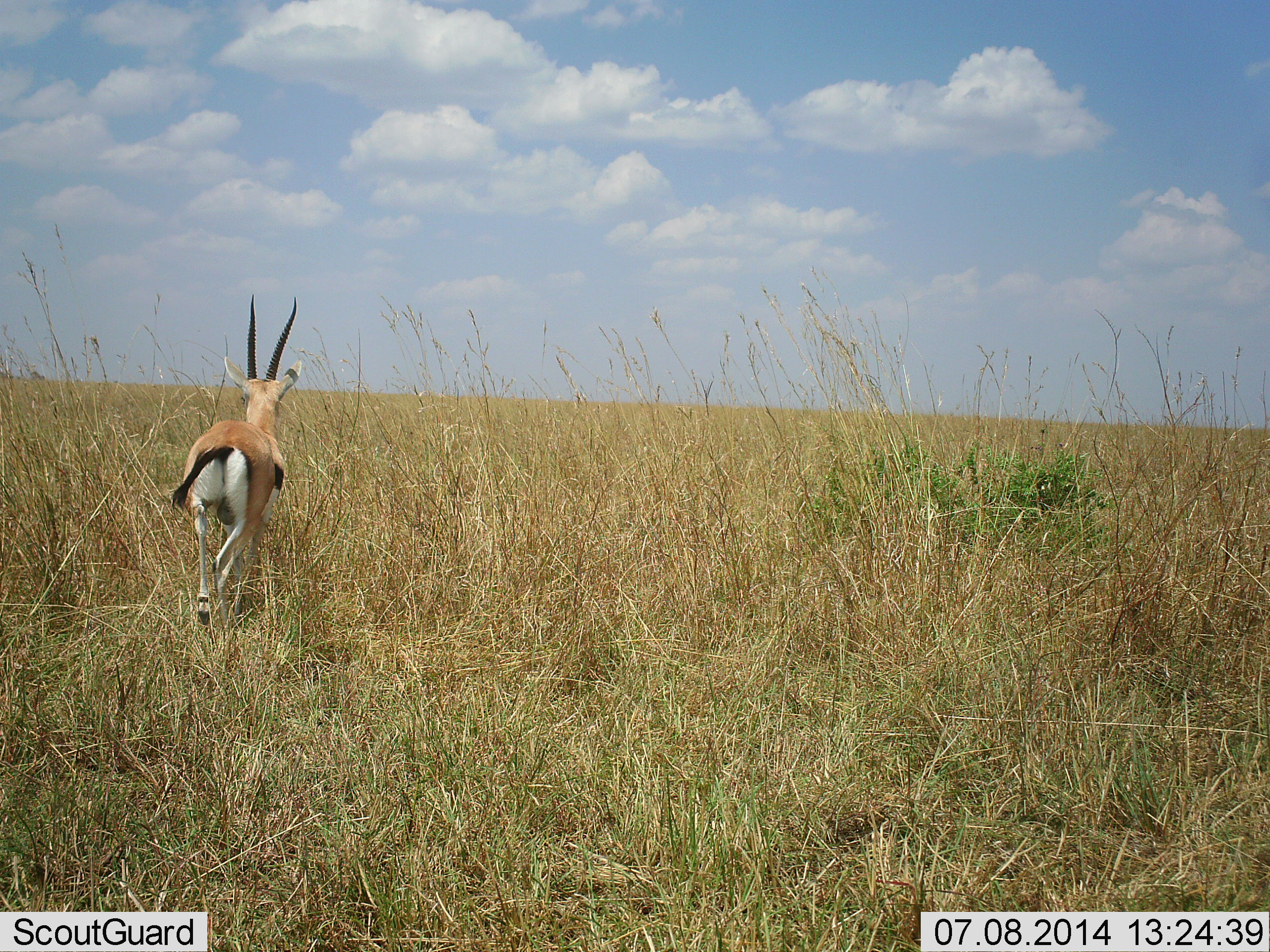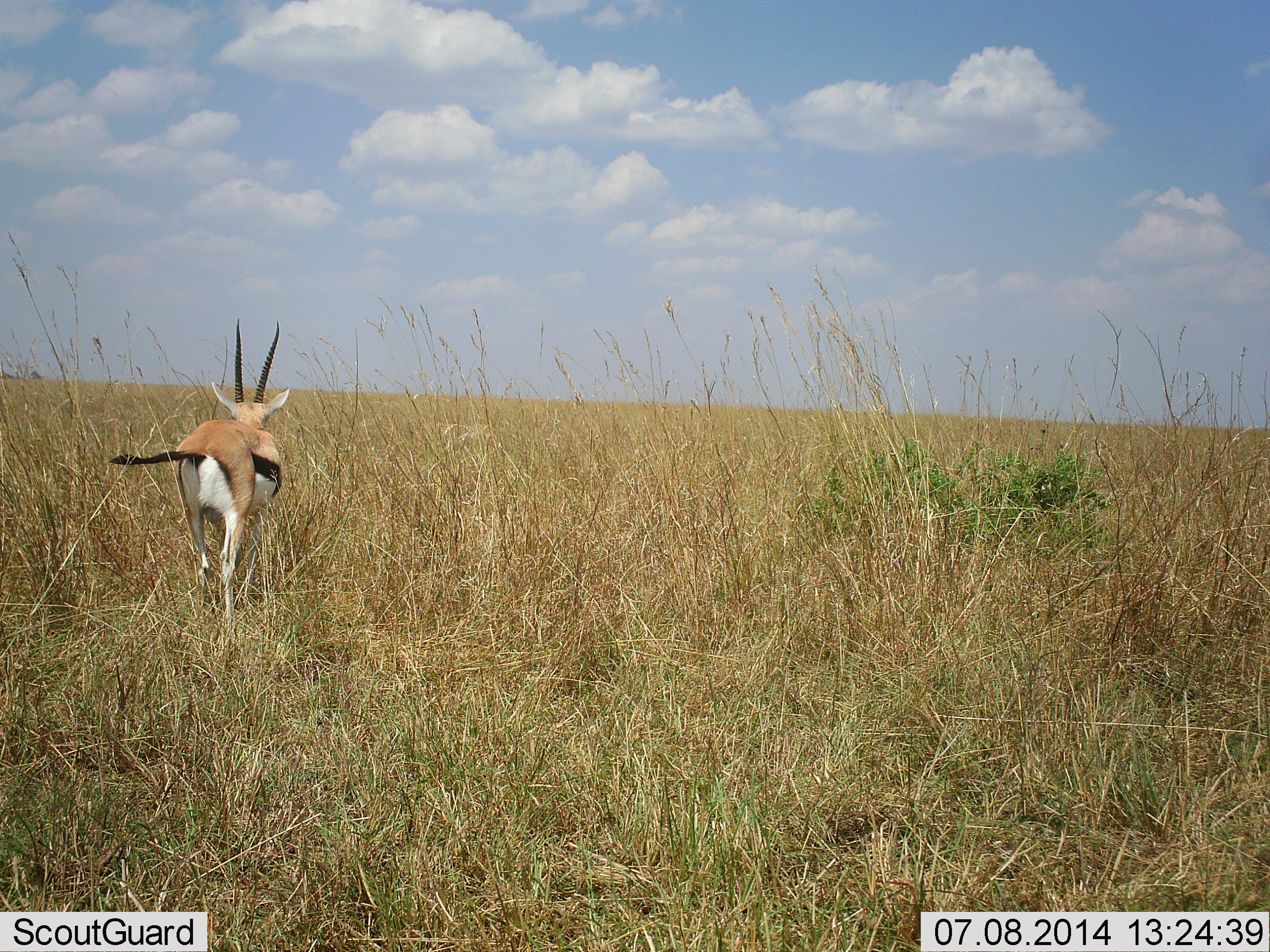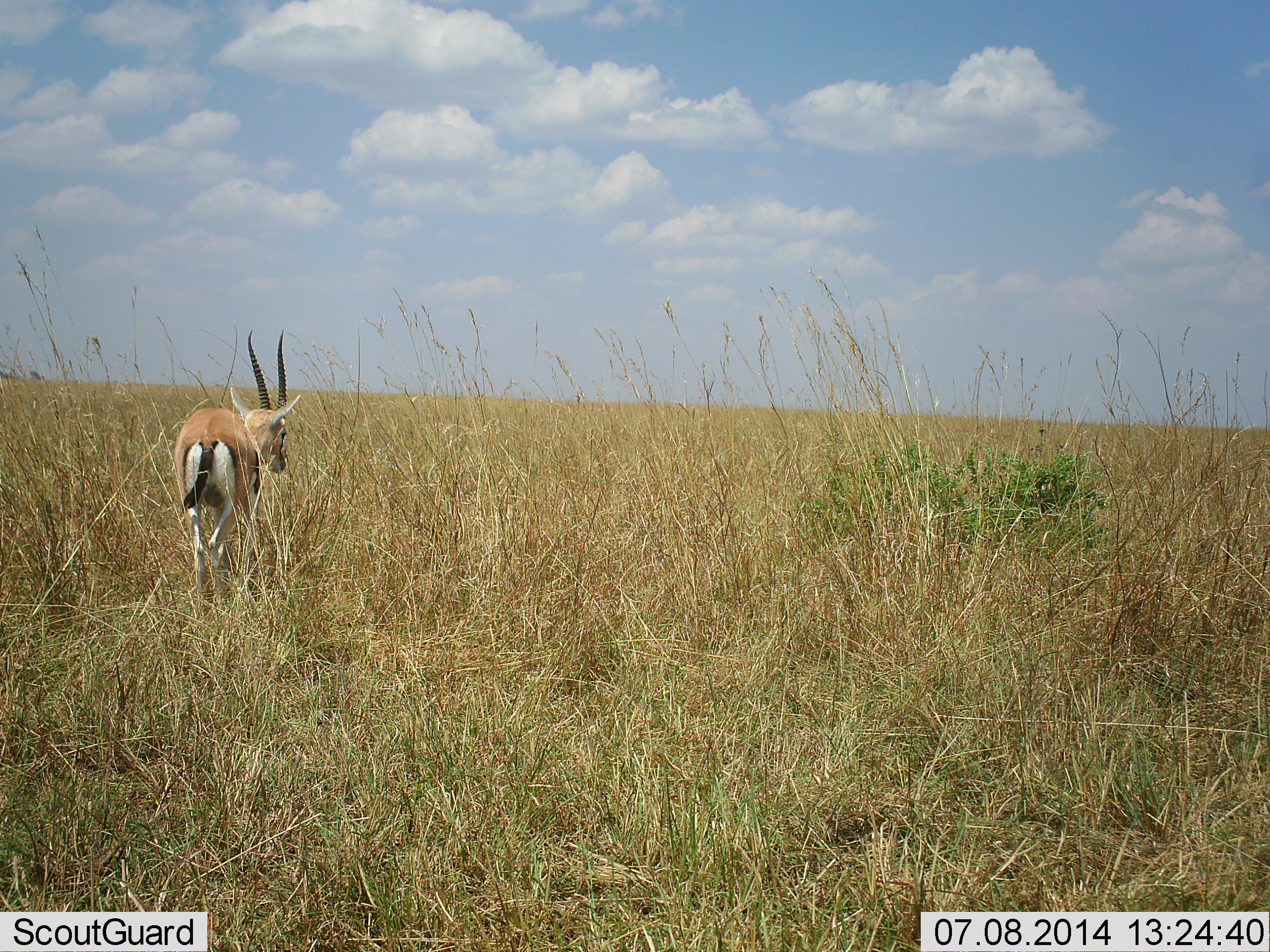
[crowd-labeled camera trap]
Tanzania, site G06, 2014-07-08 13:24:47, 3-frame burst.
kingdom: Animalia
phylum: Chordata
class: Mammalia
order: Artiodactyla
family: Bovidae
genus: Eudorcas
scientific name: Eudorcas thomsonii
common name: thomson's gazelle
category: gazellethomsons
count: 1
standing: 40%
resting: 0%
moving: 60%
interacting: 0%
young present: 0%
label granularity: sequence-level